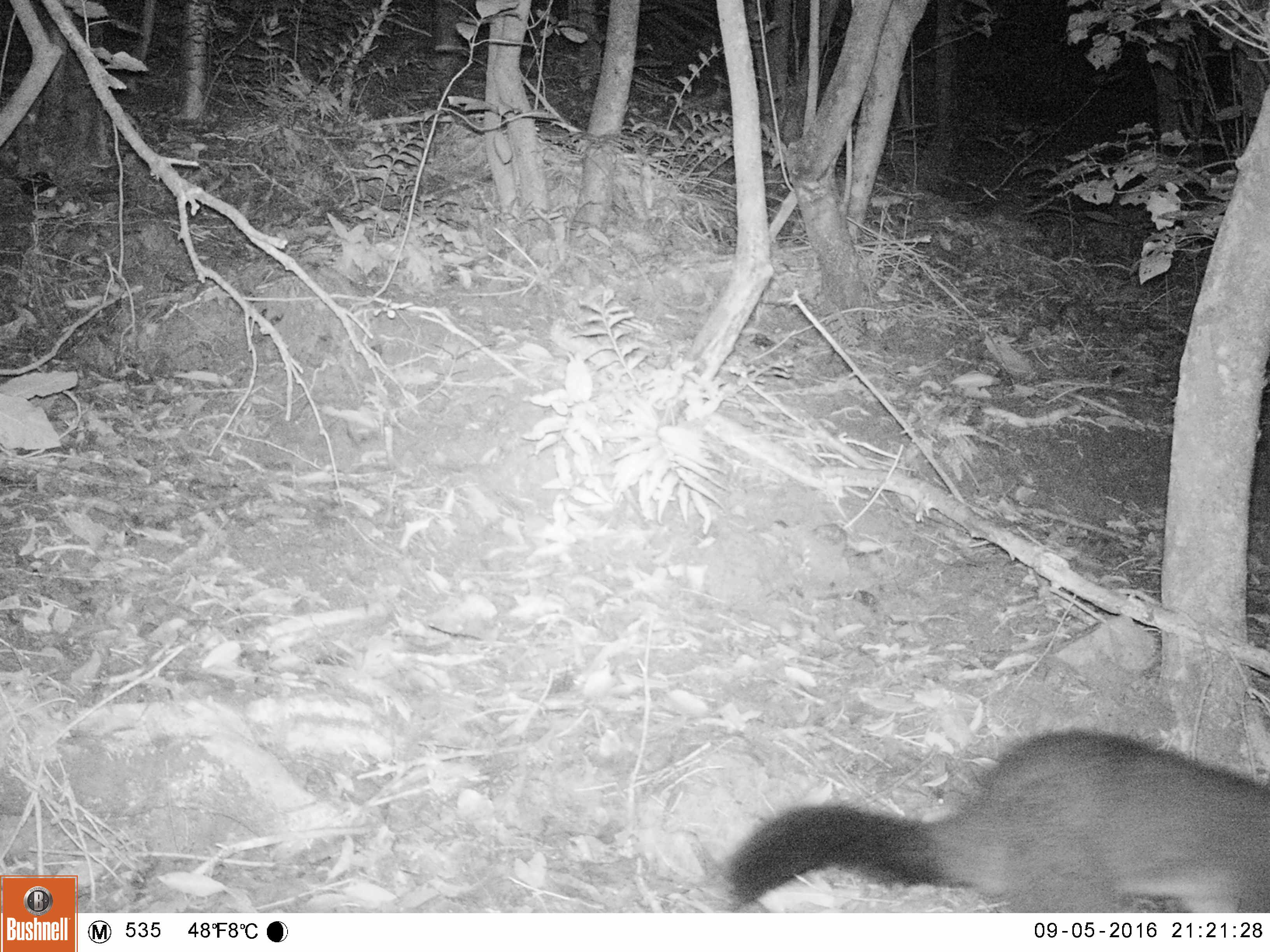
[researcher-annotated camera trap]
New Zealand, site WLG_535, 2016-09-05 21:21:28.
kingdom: Animalia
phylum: Chordata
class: Mammalia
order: Diprotodontia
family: Phalangeridae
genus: Trichosurus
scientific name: Trichosurus vulpecula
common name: common brushtail possum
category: possum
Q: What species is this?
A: Possum (common brushtail possum) (Trichosurus vulpecula).